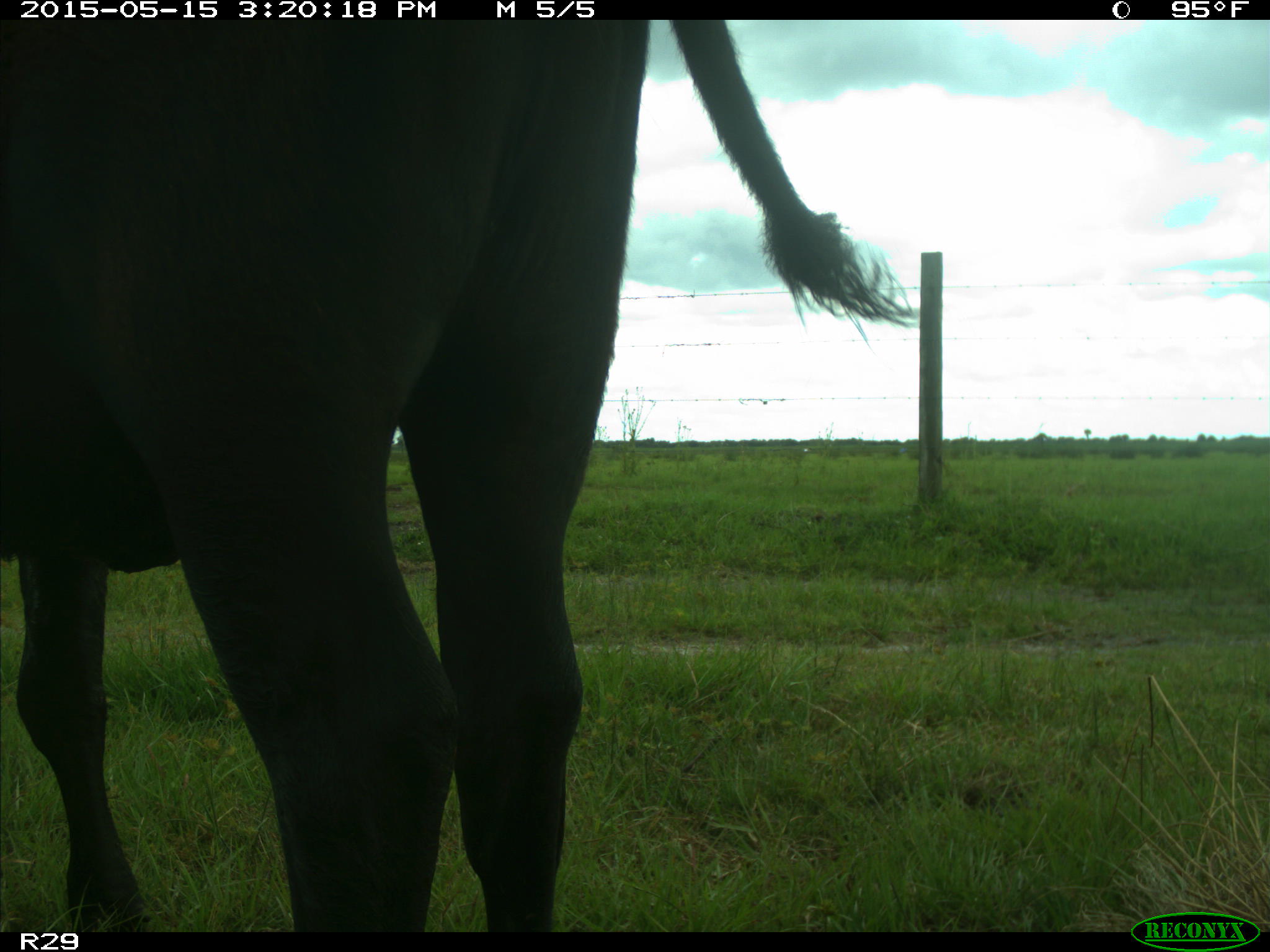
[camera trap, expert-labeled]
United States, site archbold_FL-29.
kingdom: Animalia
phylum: Chordata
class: Mammalia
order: Artiodactyla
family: Bovidae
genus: Bos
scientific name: Bos taurus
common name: domestic cow